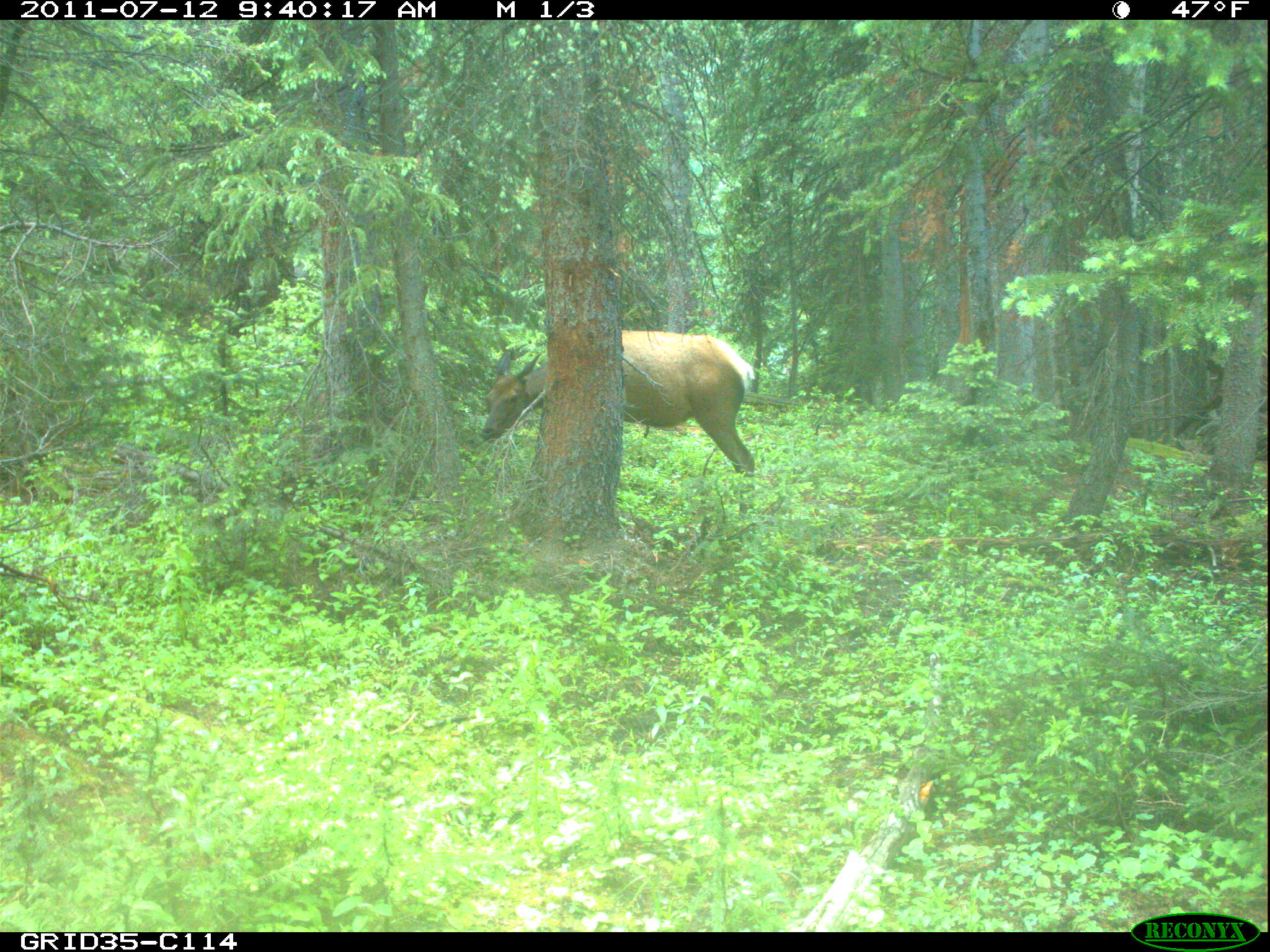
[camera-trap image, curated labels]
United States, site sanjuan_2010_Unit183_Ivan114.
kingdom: Animalia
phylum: Chordata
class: Mammalia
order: Artiodactyla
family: Cervidae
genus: Cervus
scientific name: Cervus elaphus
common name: red deer